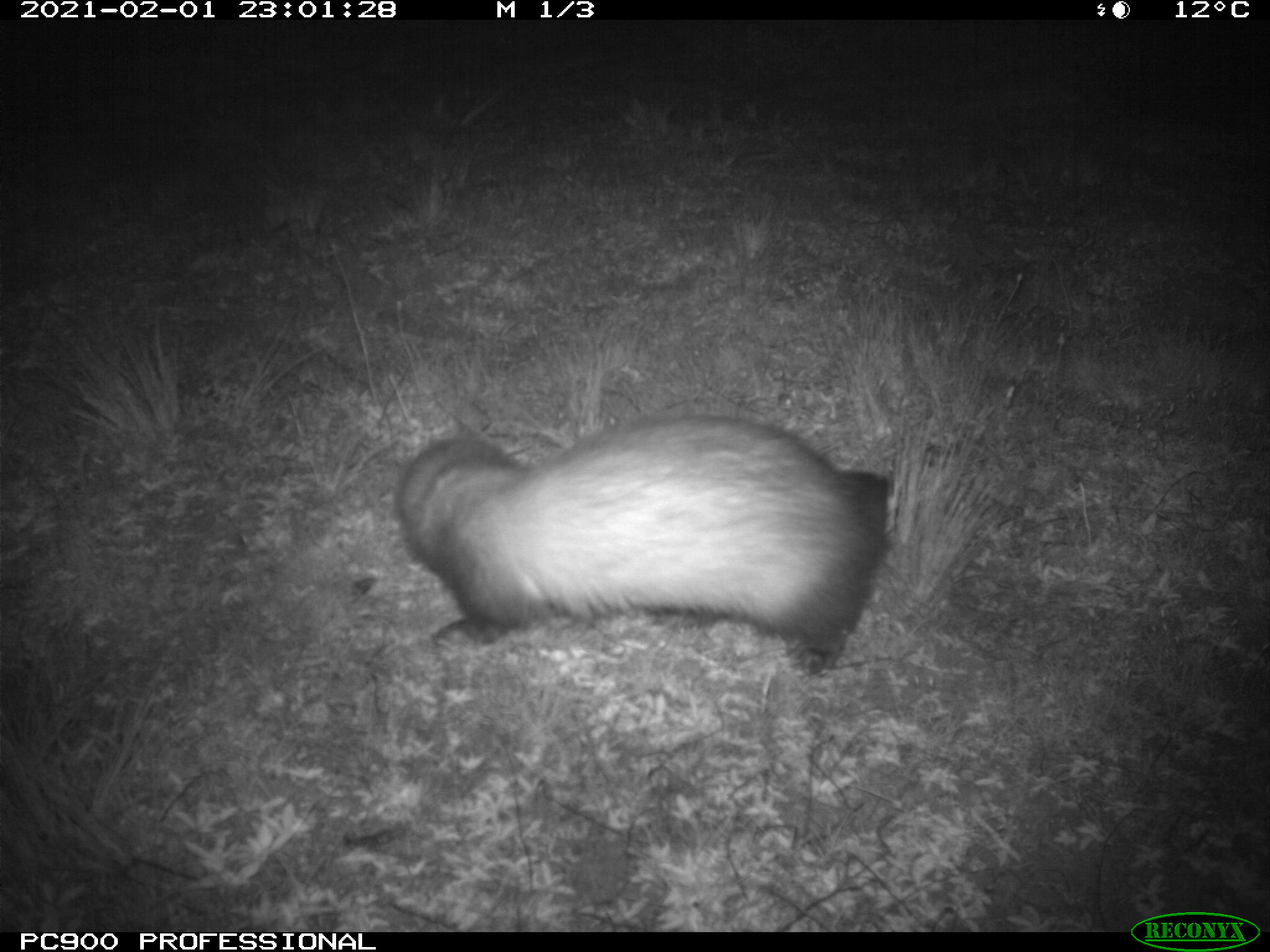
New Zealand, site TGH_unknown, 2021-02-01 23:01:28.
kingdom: Animalia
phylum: Chordata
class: Mammalia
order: Carnivora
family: Mustelidae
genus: Mustela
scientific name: Mustela furo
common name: ferret